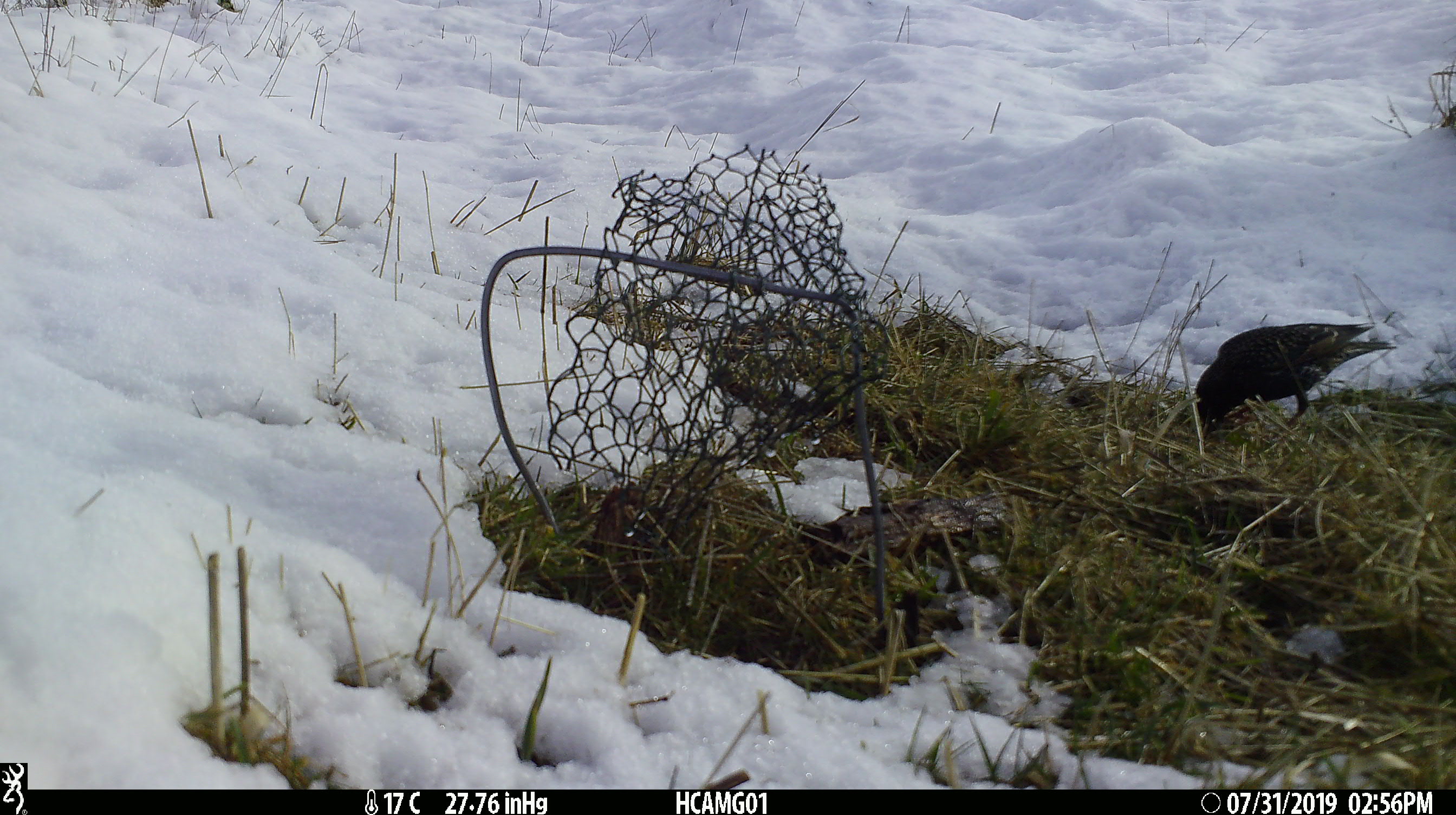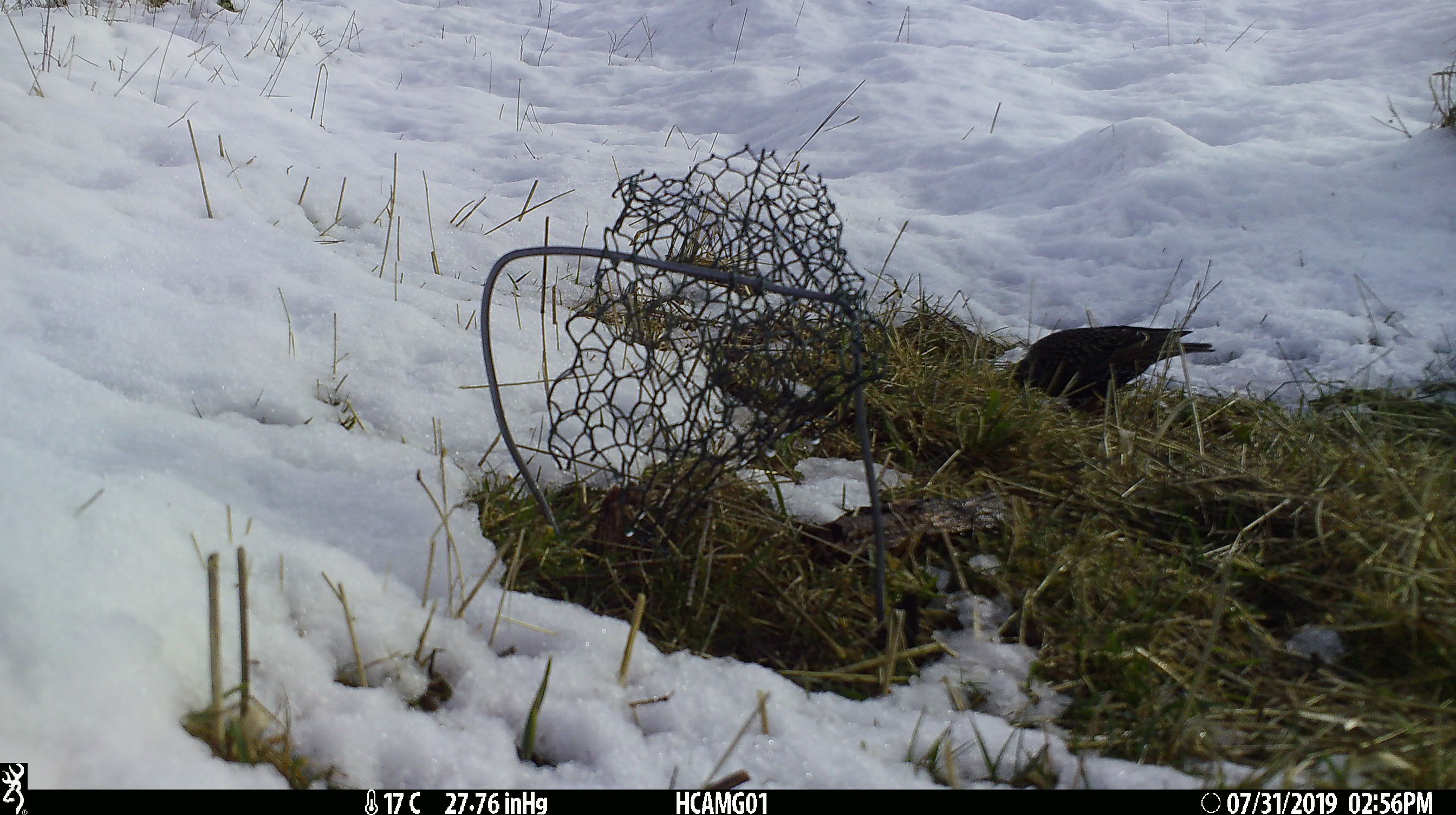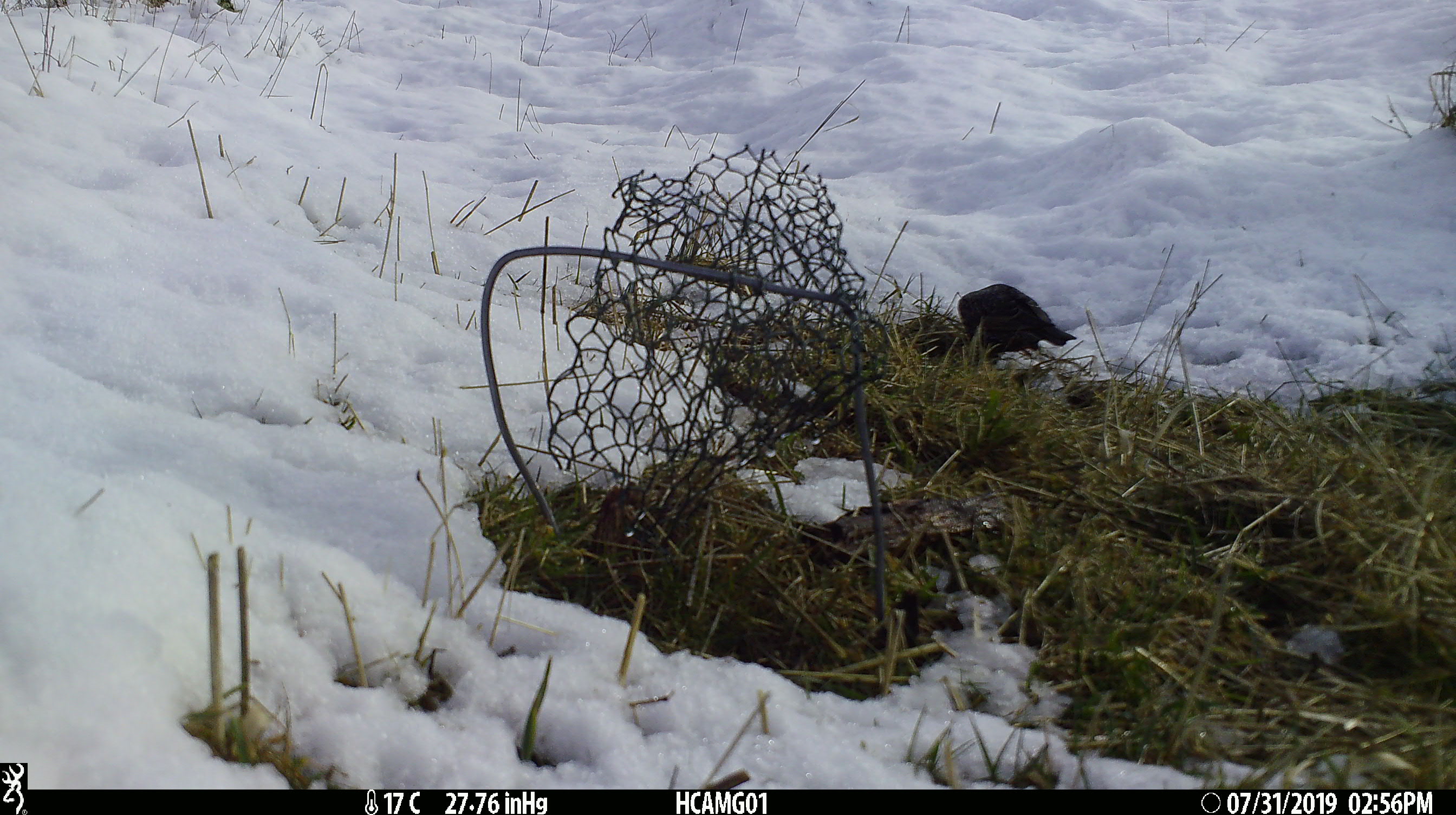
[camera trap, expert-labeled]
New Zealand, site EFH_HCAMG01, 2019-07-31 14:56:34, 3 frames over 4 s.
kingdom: Animalia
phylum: Chordata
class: Aves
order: Passeriformes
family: Sturnidae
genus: Sturnus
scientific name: Sturnus vulgaris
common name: european starling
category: starling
Starling (european starling) (Sturnus vulgaris).